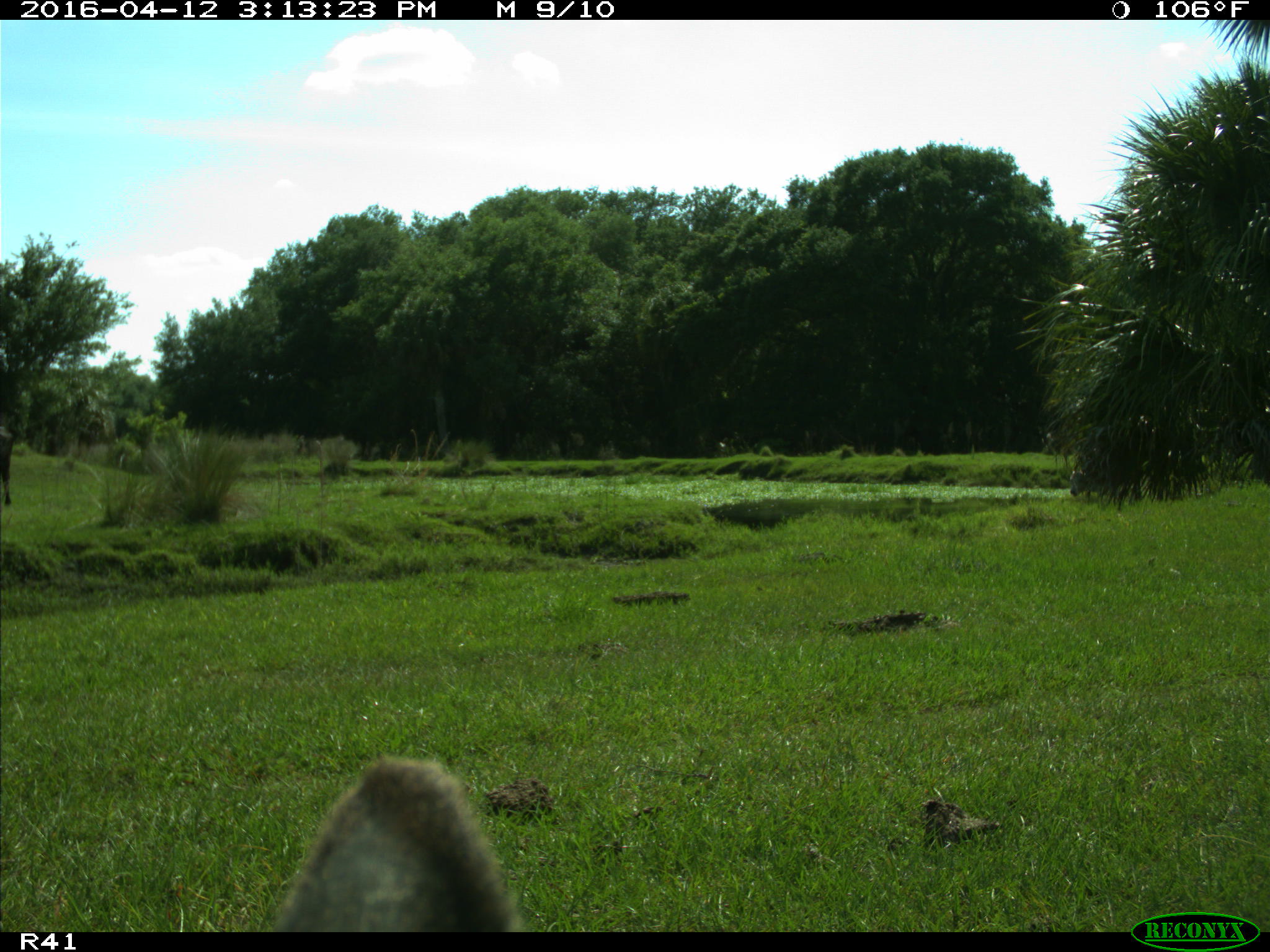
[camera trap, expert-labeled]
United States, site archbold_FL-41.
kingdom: Animalia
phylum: Chordata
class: Mammalia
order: Artiodactyla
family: Bovidae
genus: Bos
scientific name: Bos taurus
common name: domestic cow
Bos taurus (domestic cow).